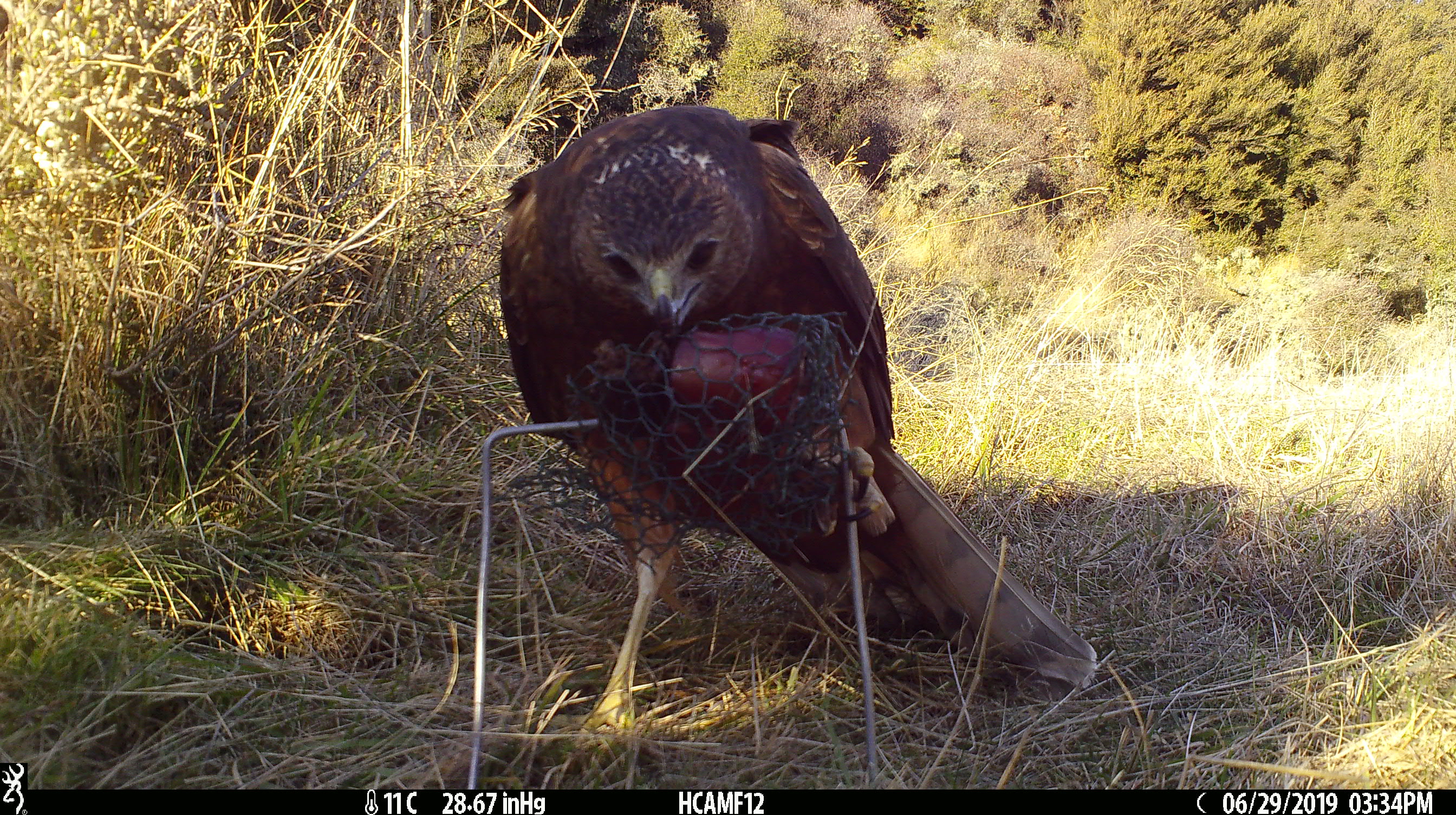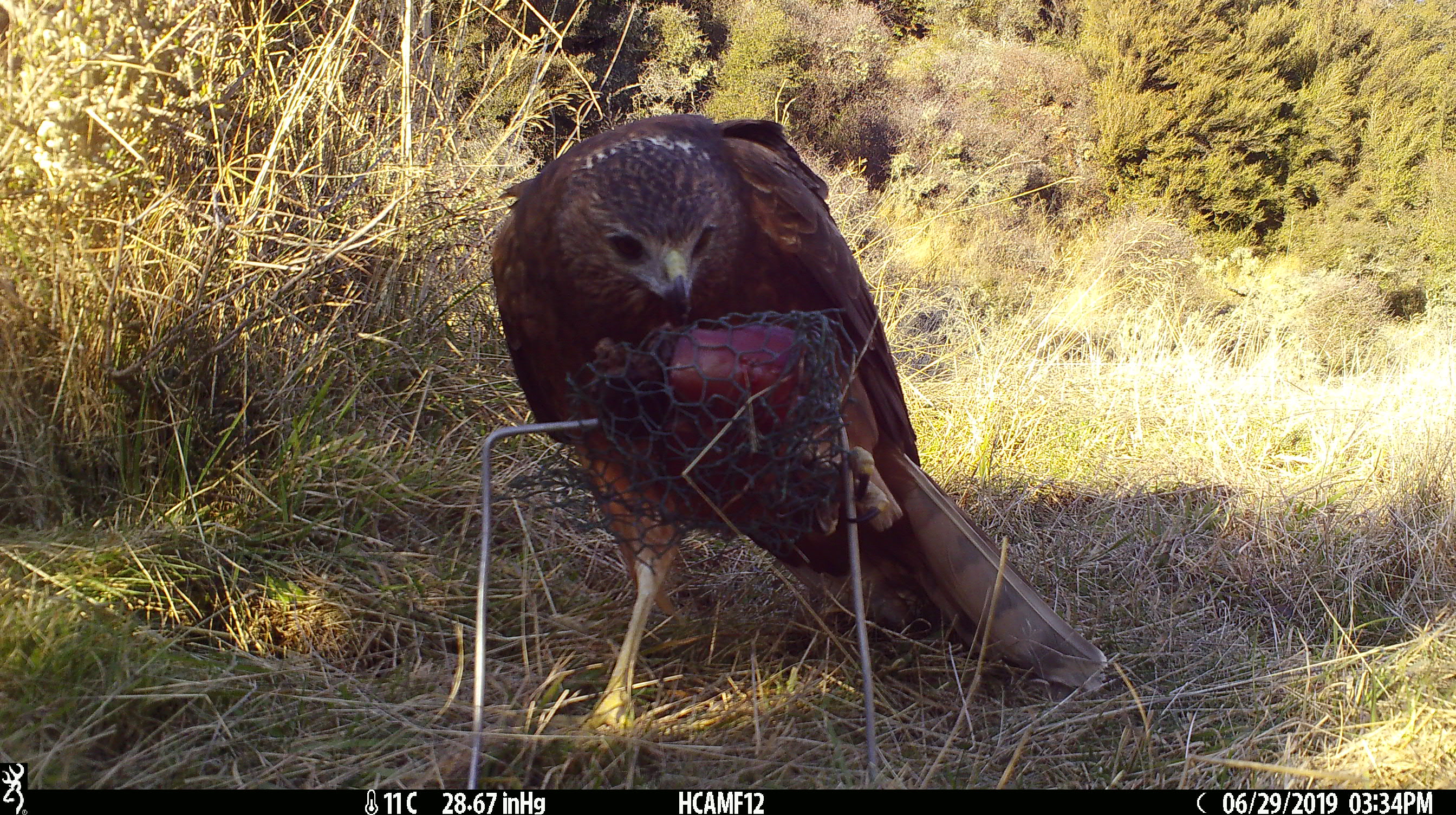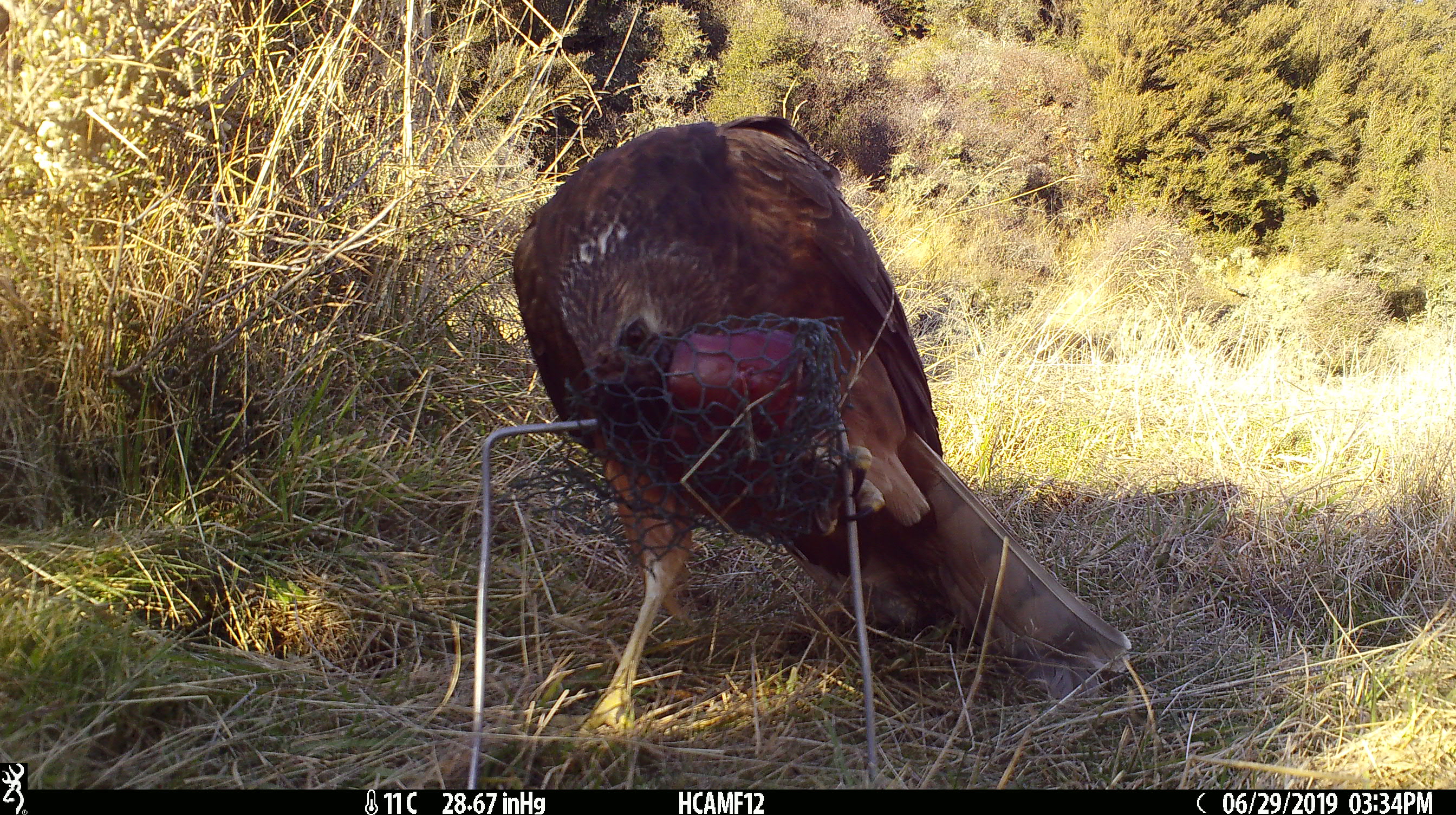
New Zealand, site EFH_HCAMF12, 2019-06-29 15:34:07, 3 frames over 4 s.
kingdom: Animalia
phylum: Chordata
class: Aves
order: Accipitriformes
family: Accipitridae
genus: Circus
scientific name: Circus approximans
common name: swamp harrier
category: harrier